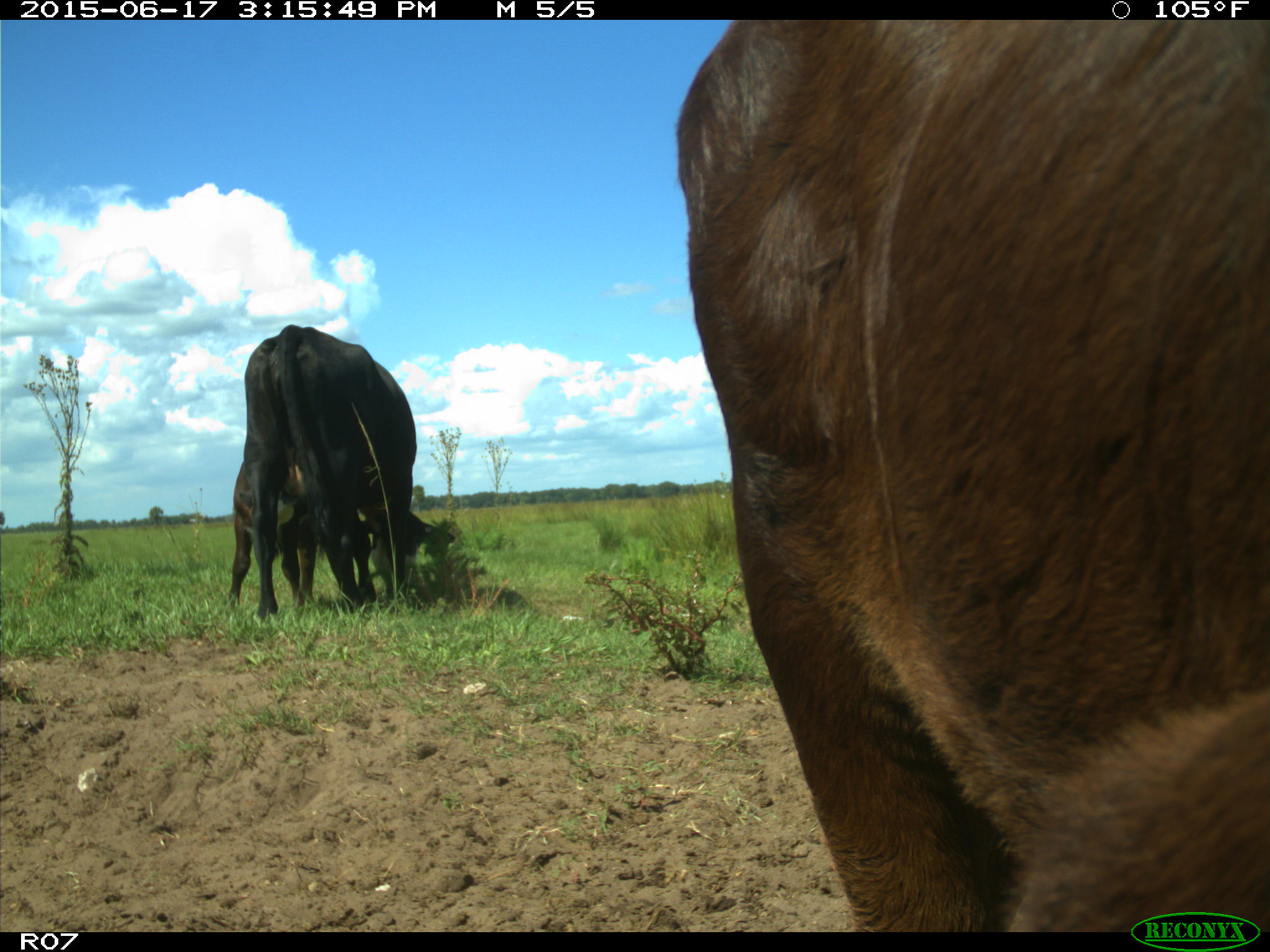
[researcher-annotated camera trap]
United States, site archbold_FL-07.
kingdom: Animalia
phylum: Chordata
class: Mammalia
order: Artiodactyla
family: Bovidae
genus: Bos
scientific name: Bos taurus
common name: domestic cow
Bos taurus (domestic cow).